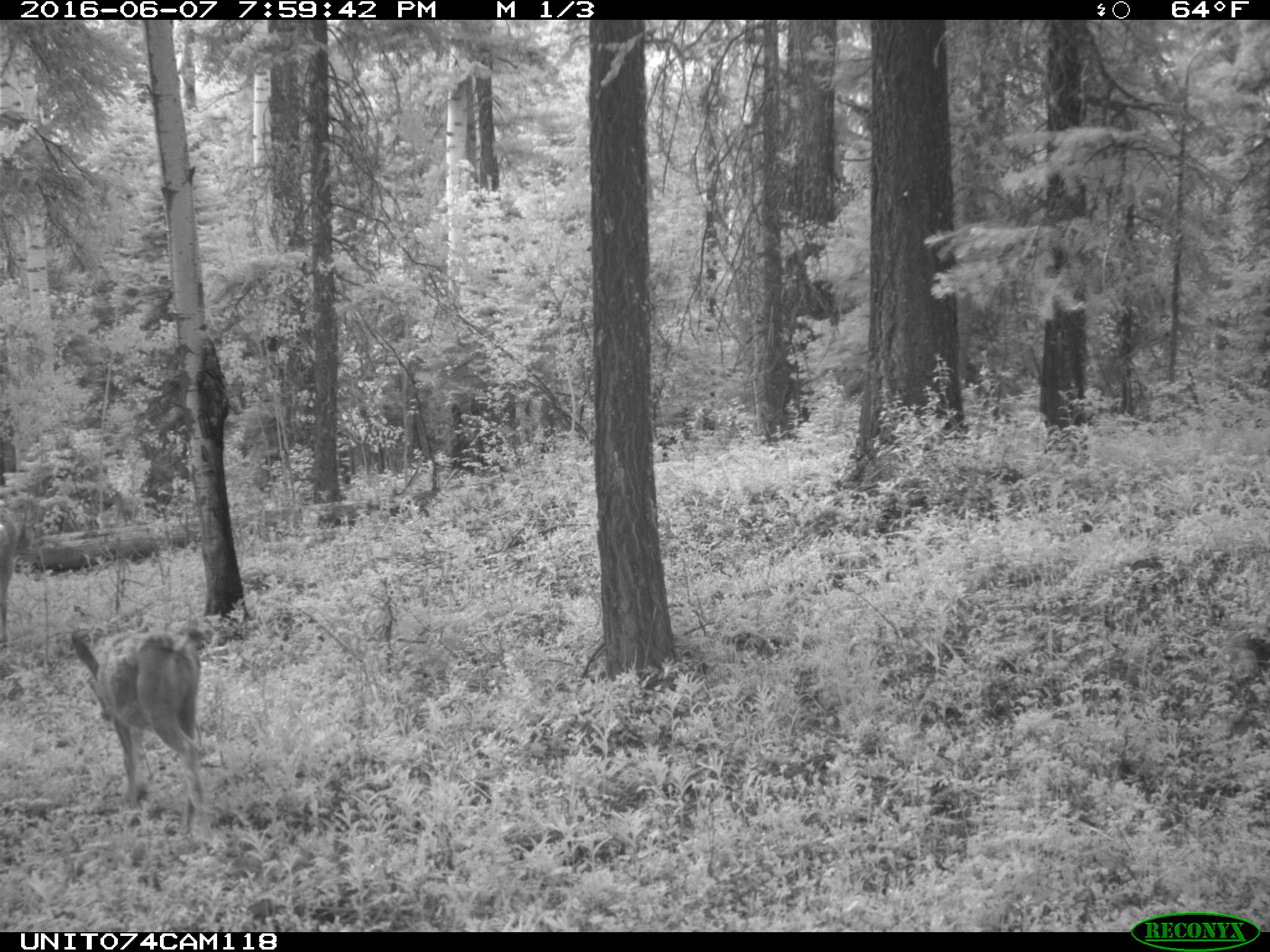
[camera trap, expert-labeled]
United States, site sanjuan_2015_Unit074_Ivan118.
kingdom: Animalia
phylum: Chordata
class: Mammalia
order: Artiodactyla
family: Cervidae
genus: Odocoileus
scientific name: Odocoileus hemionus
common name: mule deer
Odocoileus hemionus (mule deer).